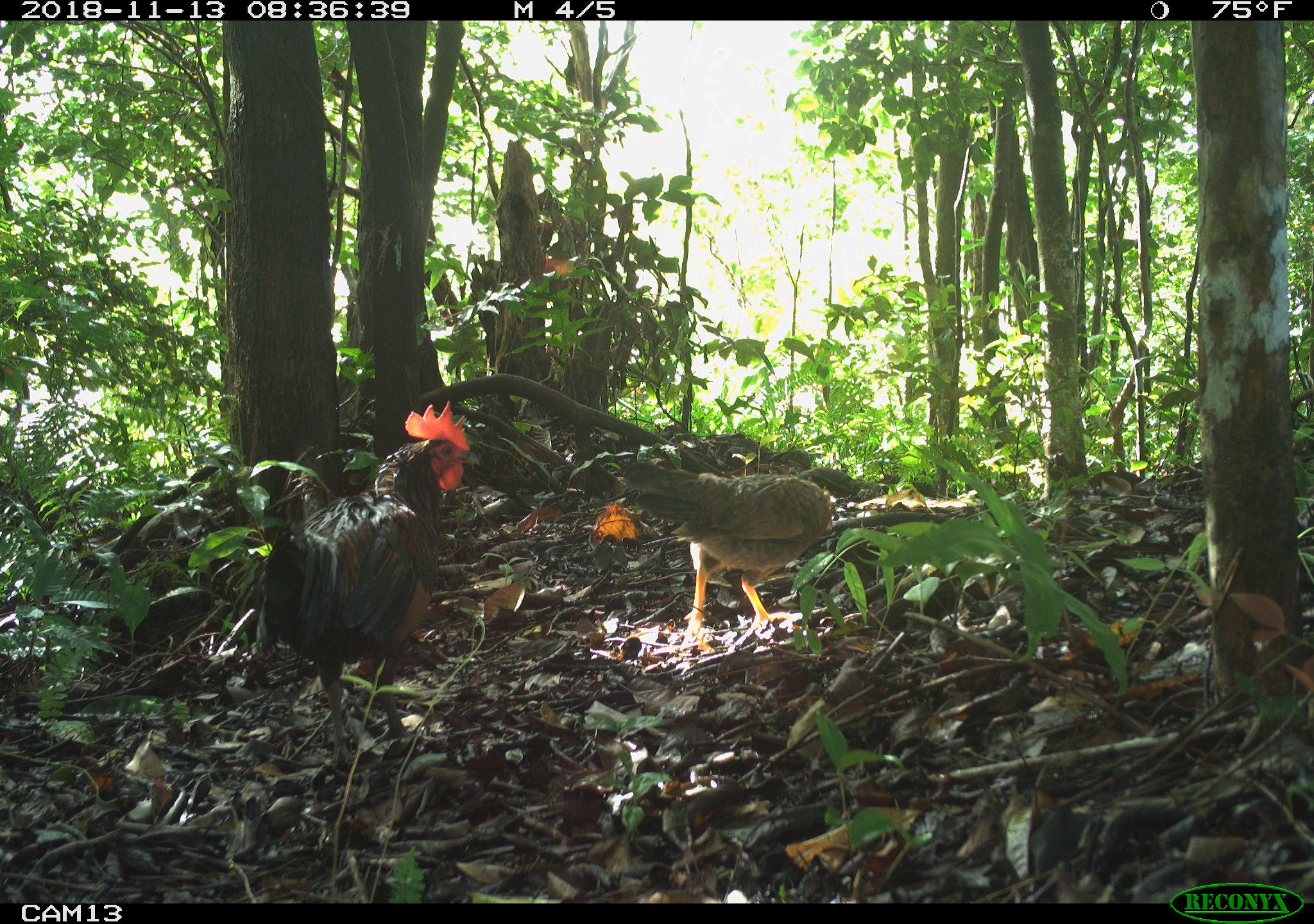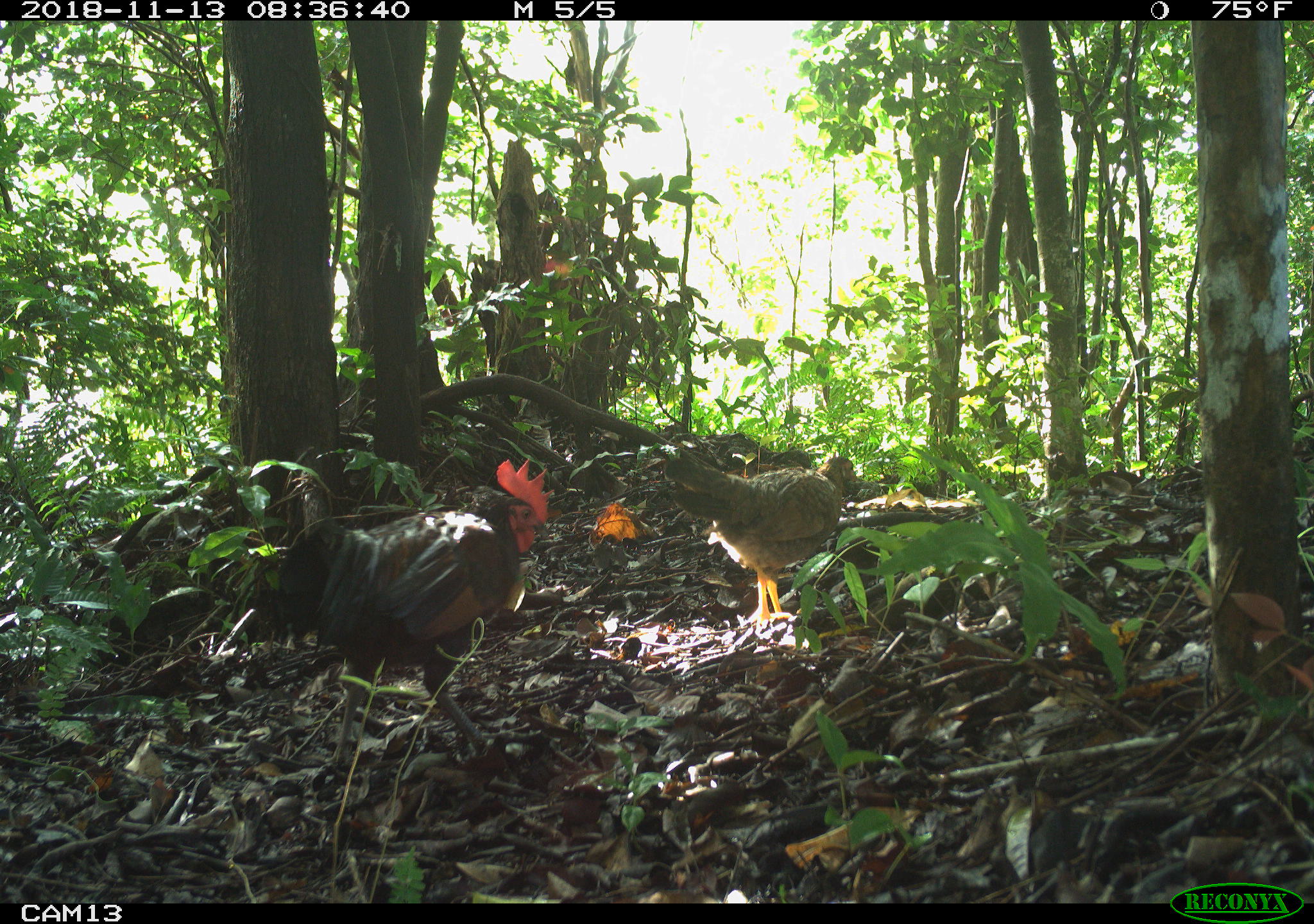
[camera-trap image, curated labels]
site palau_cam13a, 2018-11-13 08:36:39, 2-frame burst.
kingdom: Animalia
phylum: Chordata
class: Aves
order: Galliformes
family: Phasianidae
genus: Gallus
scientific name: Gallus gallus domesticus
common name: domestic chicken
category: chicken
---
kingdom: Animalia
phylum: Chordata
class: Aves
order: Galliformes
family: Phasianidae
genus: Gallus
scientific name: Gallus gallus domesticus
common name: rooster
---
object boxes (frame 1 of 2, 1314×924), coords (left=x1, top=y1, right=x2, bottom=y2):
chicken: (left=618, top=459, right=840, bottom=646)
rooster: (left=260, top=397, right=475, bottom=766)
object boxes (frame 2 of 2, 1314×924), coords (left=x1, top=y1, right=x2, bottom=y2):
chicken: (left=654, top=434, right=850, bottom=632)
rooster: (left=275, top=454, right=549, bottom=775)